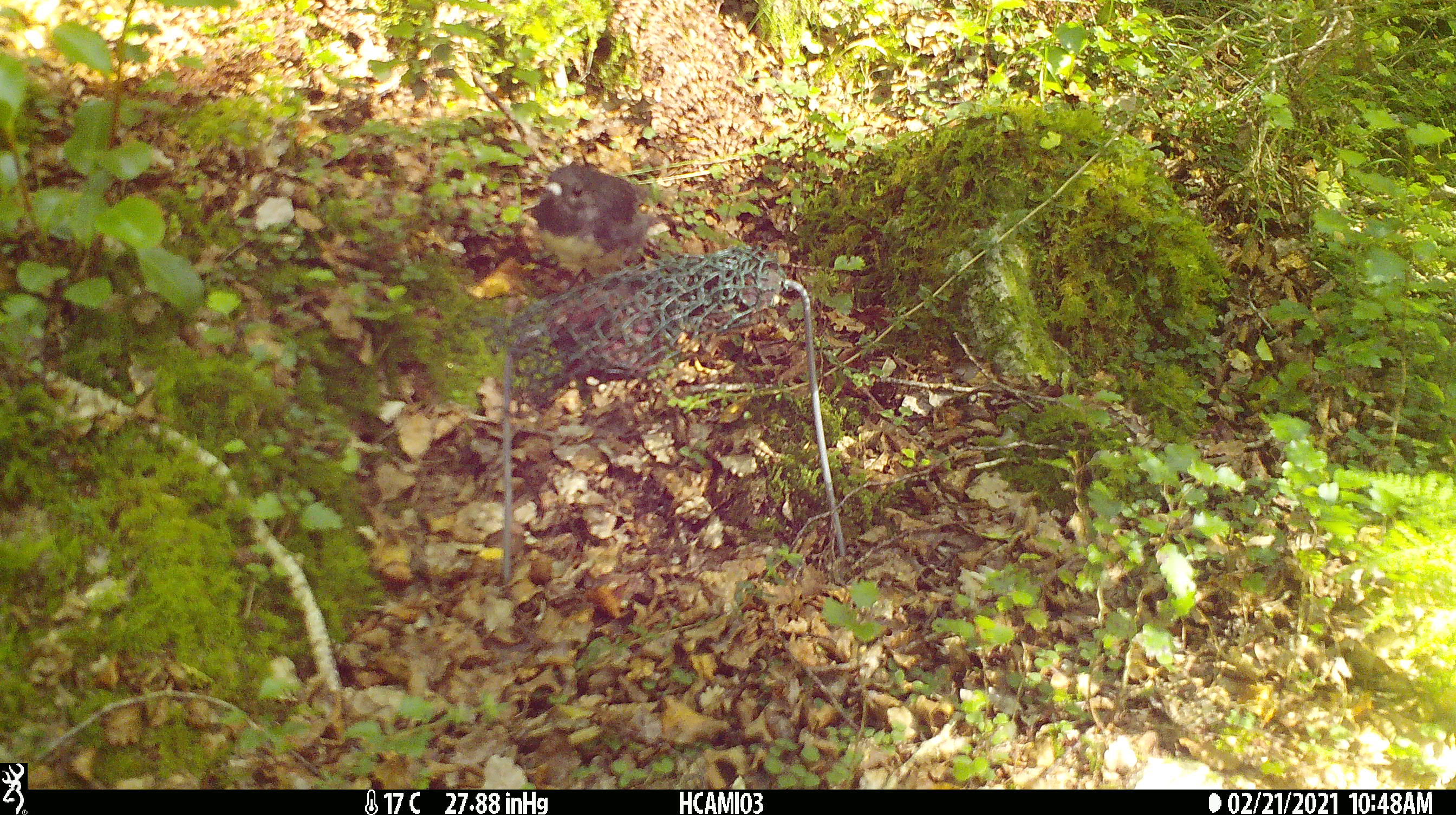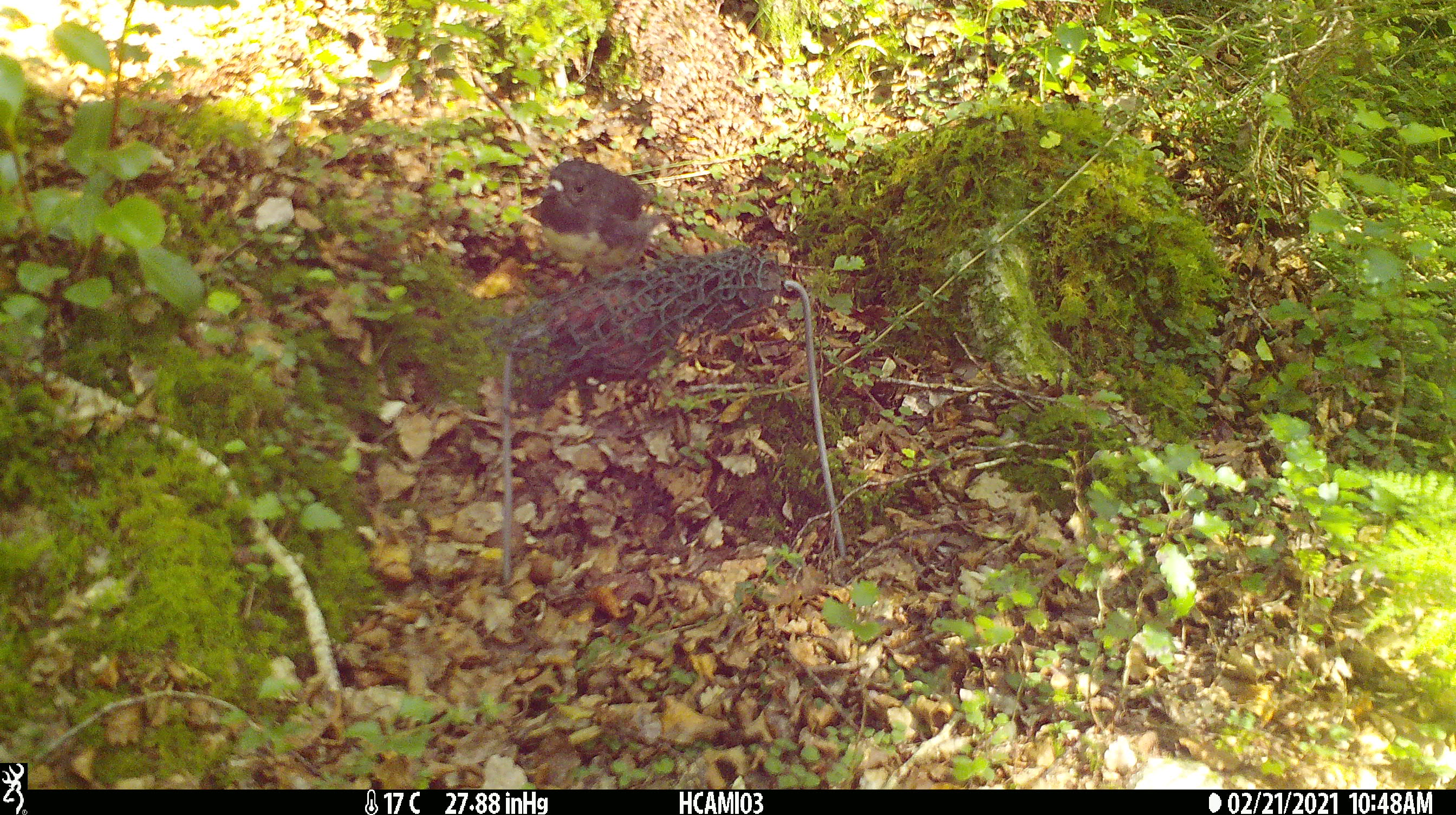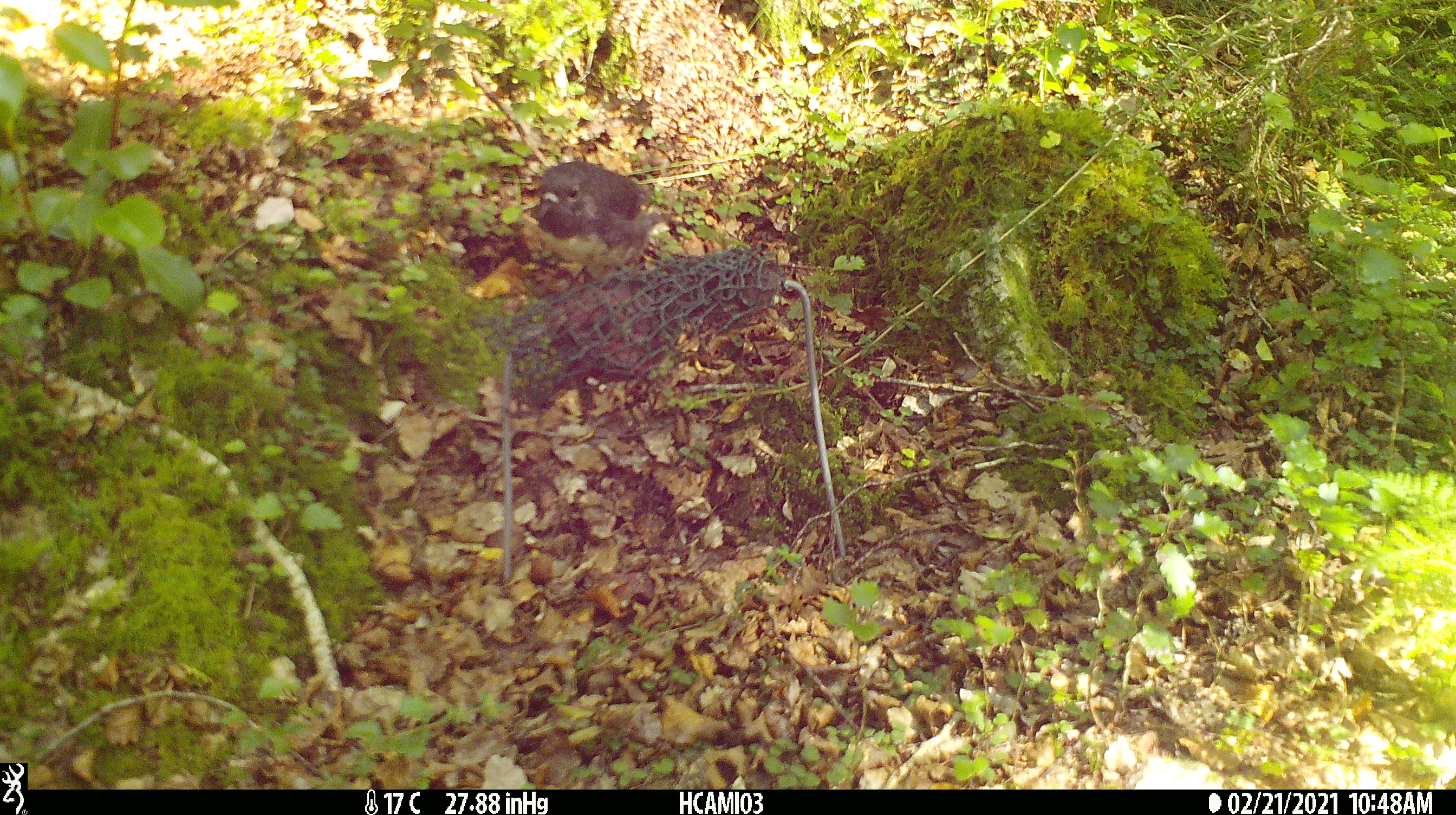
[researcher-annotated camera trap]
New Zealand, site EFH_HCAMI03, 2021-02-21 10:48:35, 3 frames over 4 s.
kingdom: Animalia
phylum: Chordata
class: Aves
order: Passeriformes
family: Petroicidae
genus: Petroica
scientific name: Petroica australis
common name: new zealand robin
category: robin